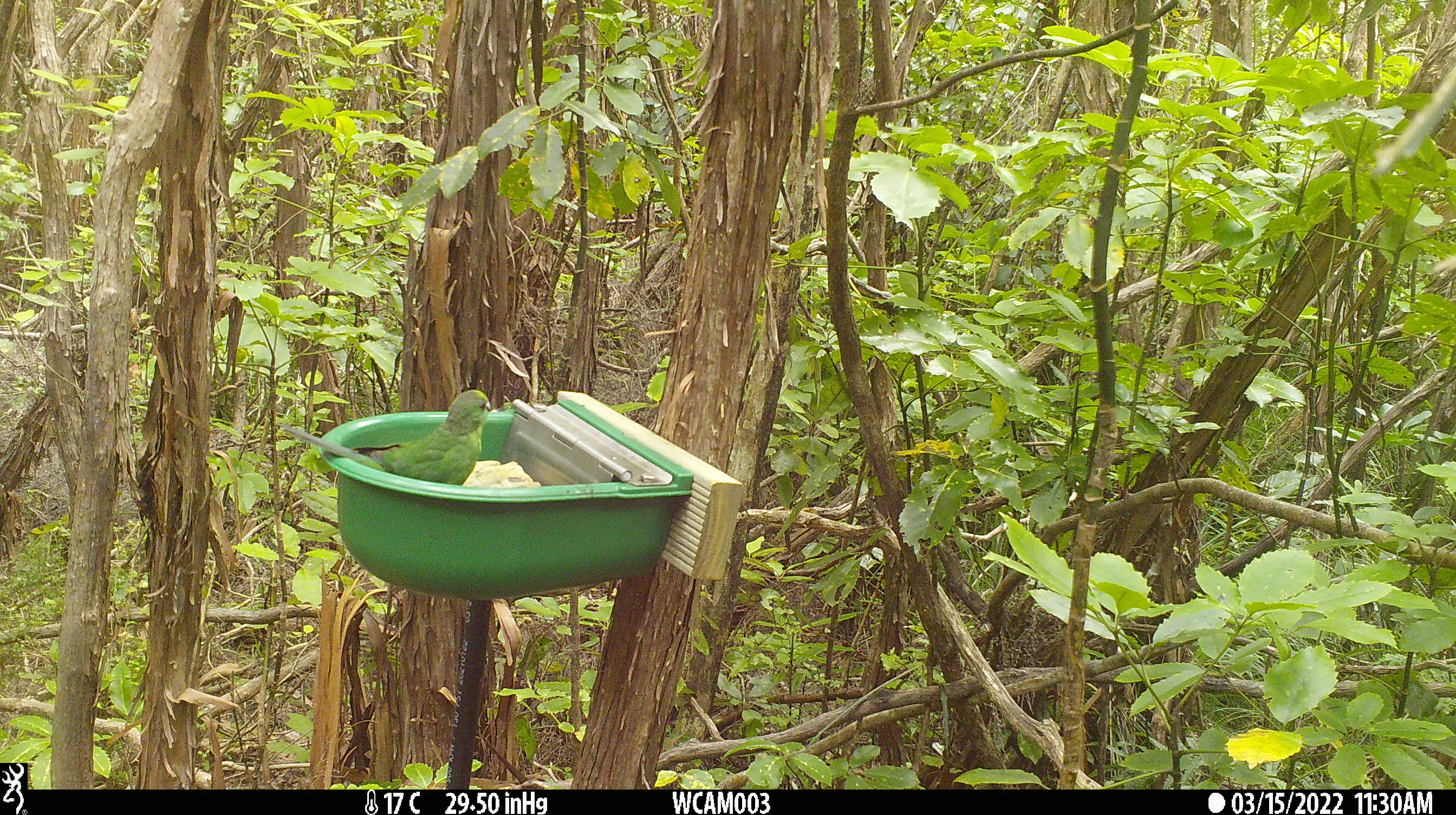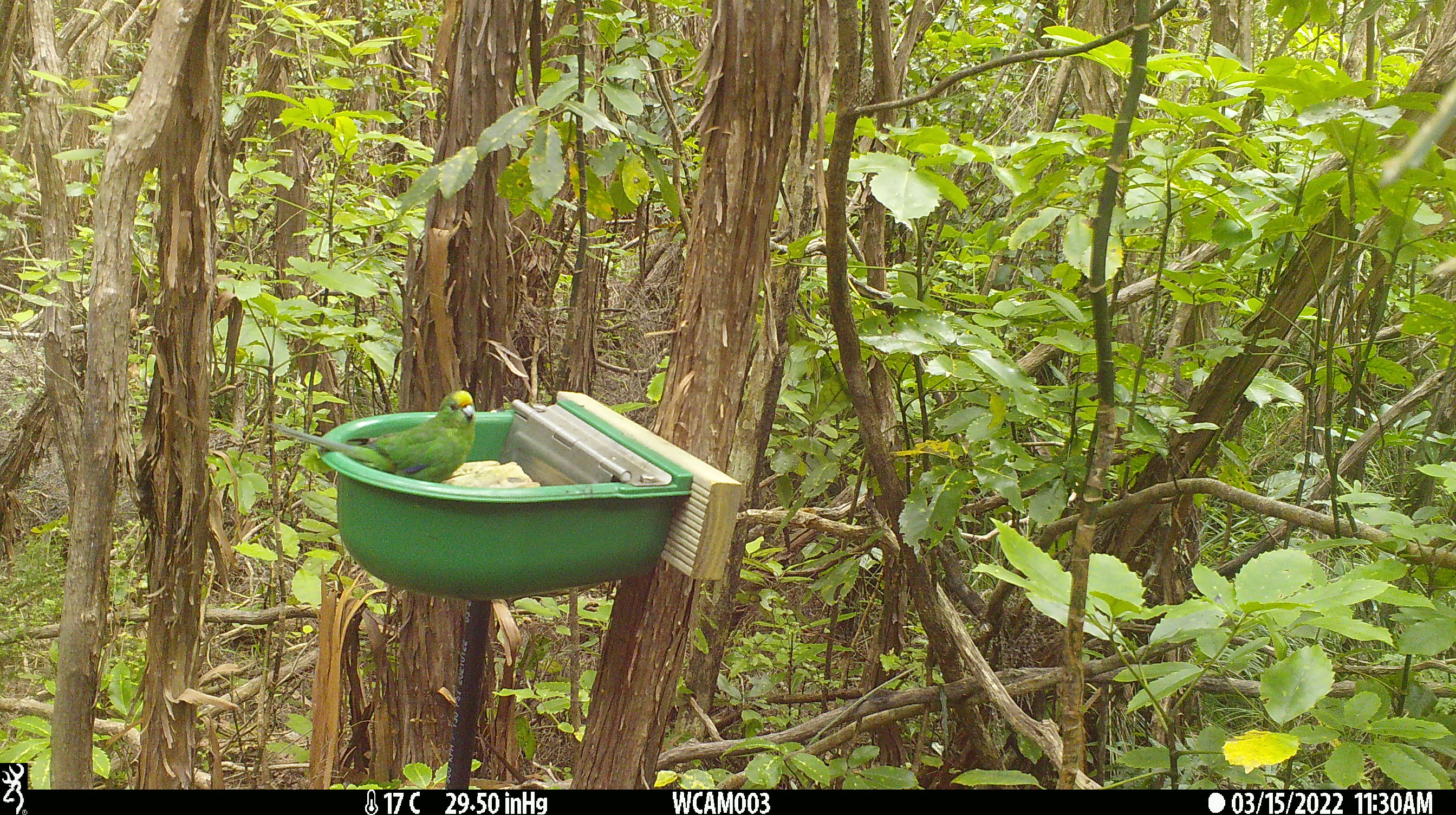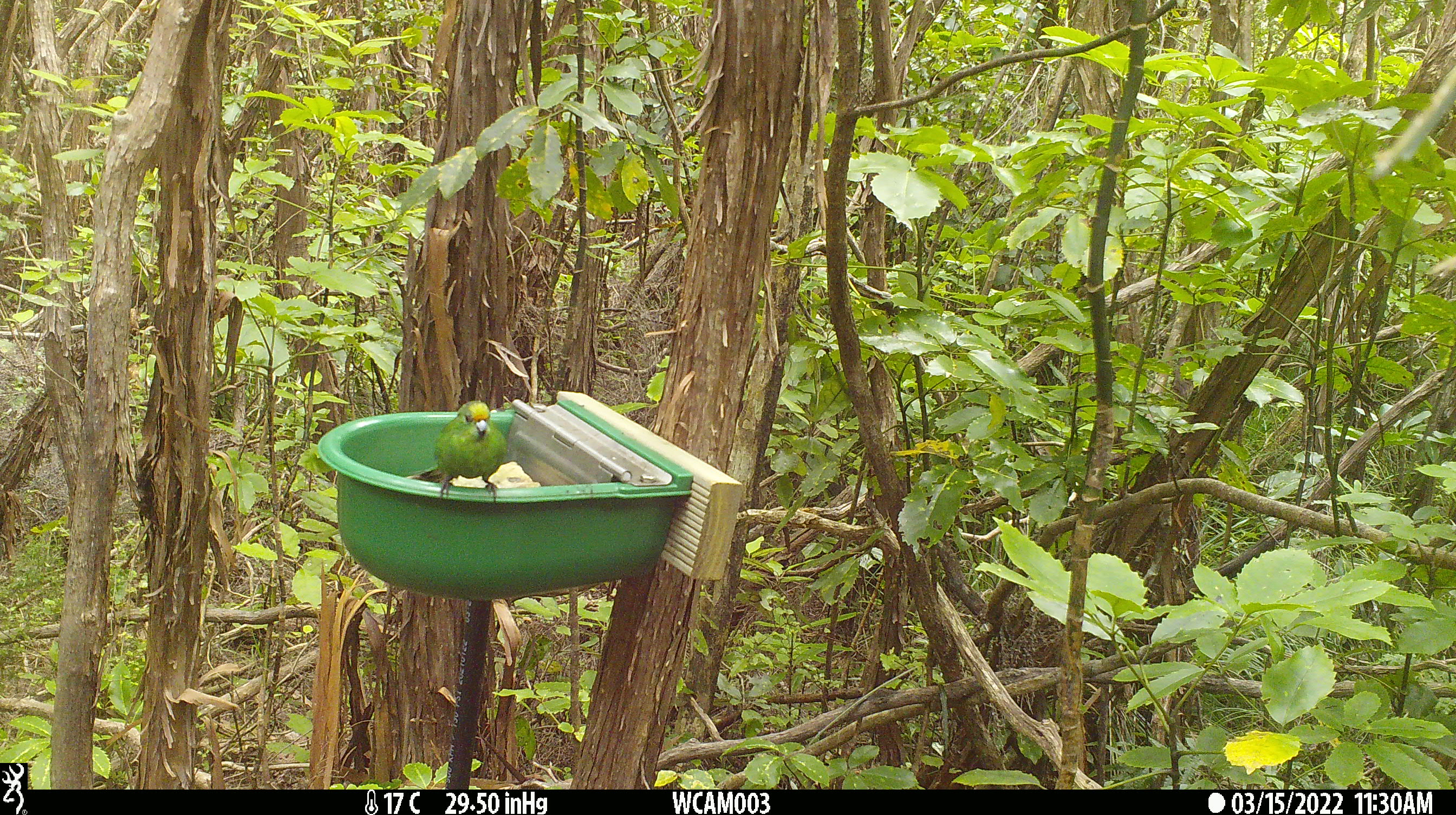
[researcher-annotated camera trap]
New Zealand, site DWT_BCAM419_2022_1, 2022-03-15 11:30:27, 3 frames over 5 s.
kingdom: Animalia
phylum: Chordata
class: Aves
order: Psittaciformes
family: Psittaculidae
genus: Cyanoramphus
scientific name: Cyanoramphus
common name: parakeet